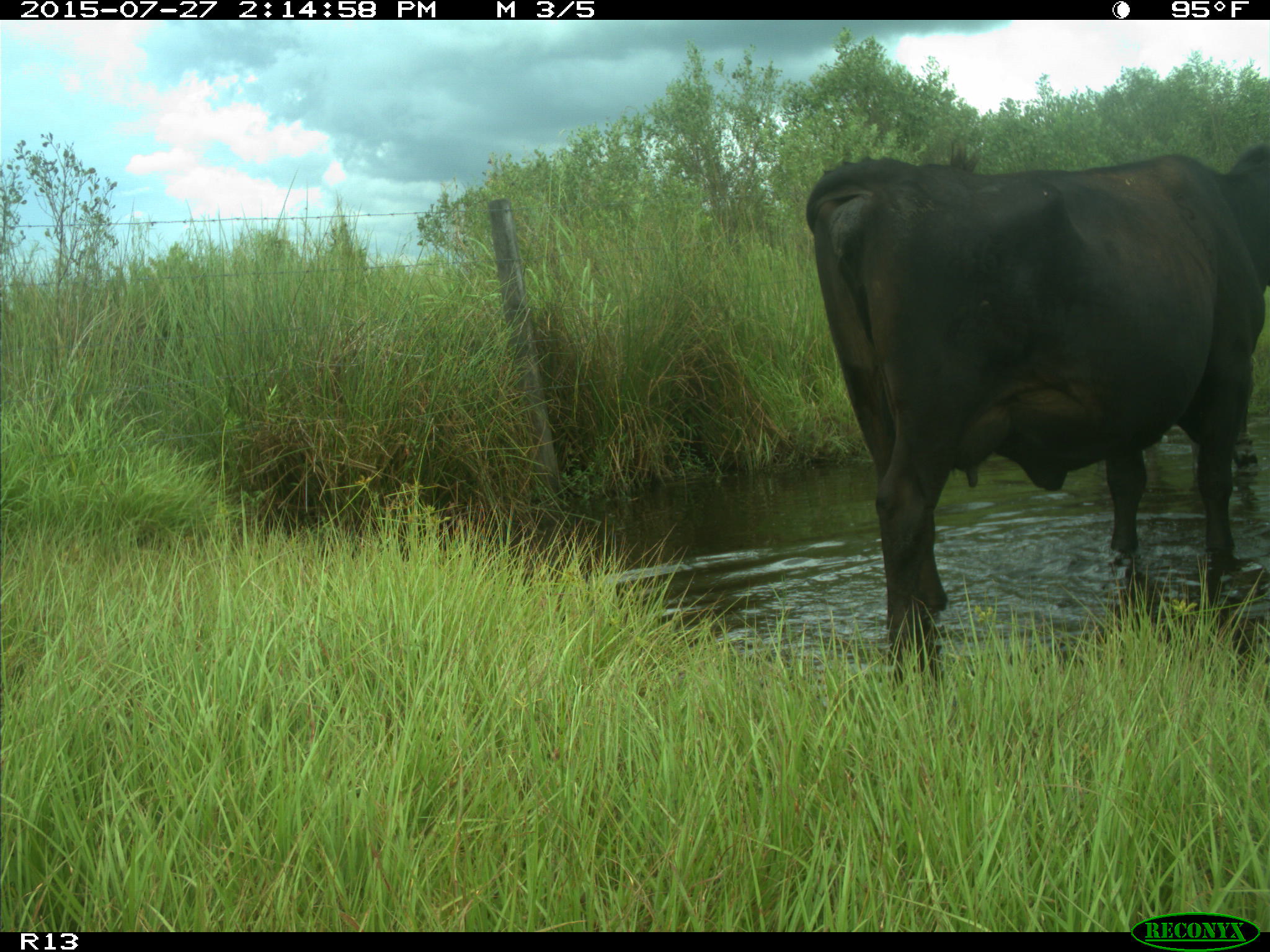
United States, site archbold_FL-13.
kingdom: Animalia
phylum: Chordata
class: Mammalia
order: Artiodactyla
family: Bovidae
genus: Bos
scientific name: Bos taurus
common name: domestic cow